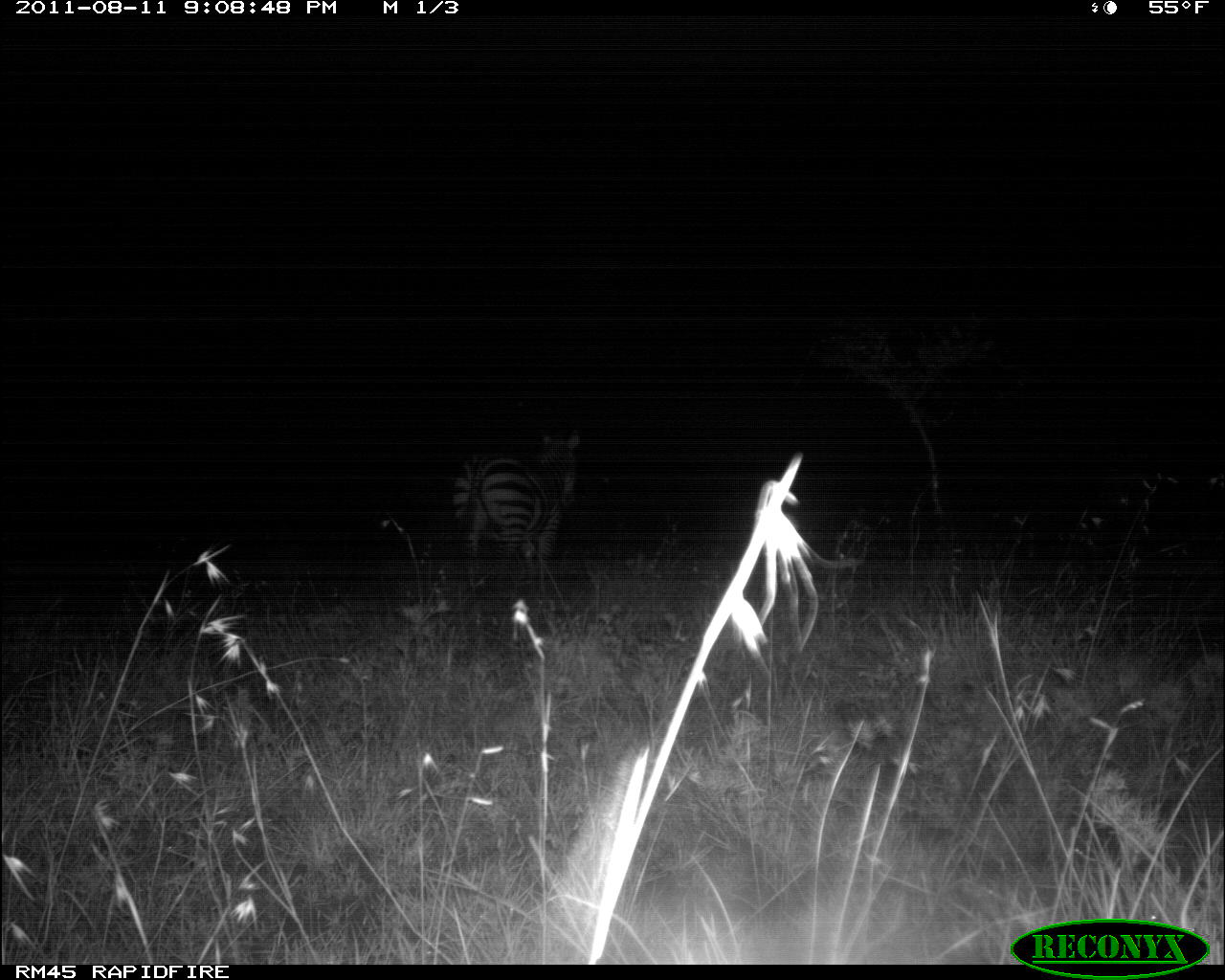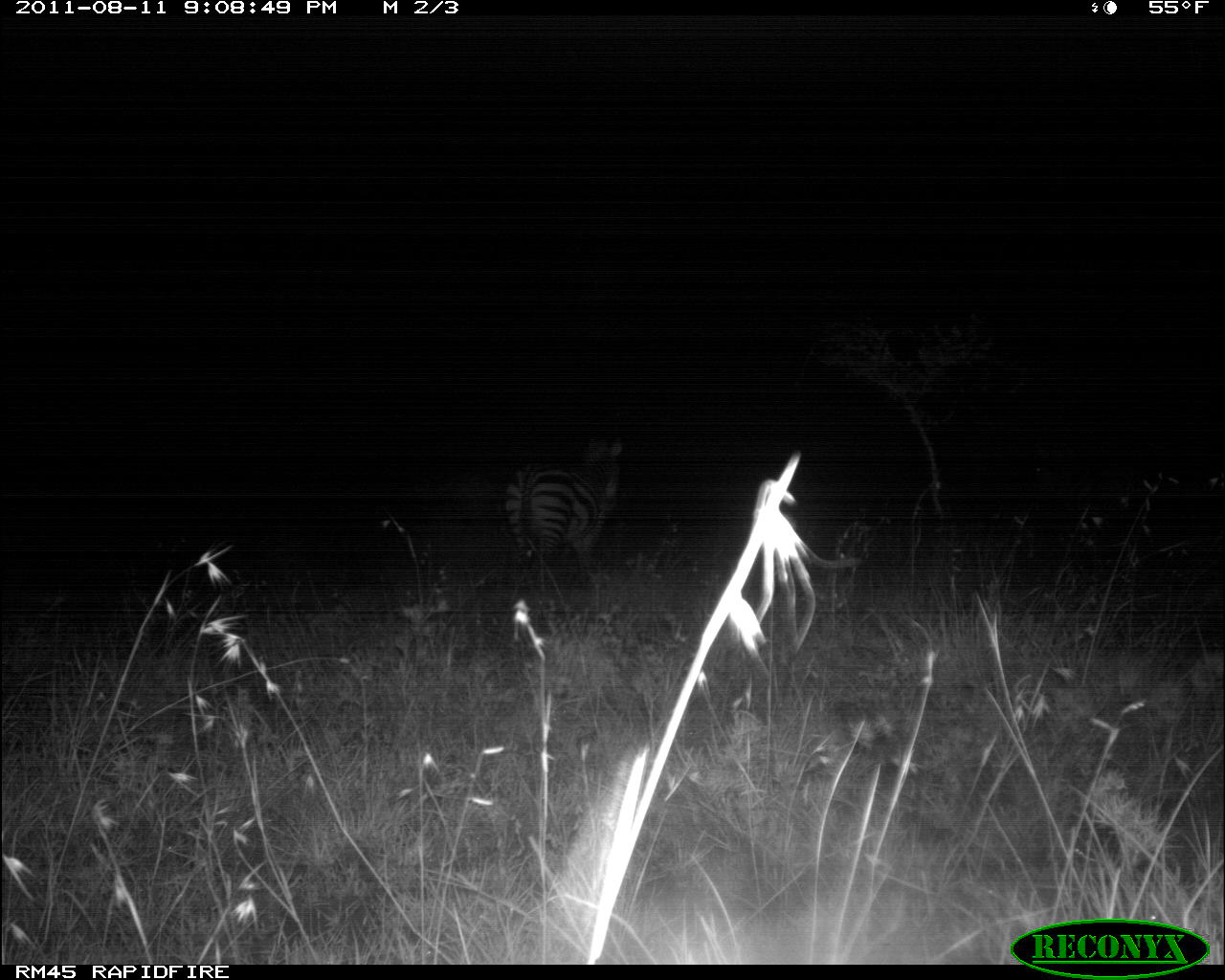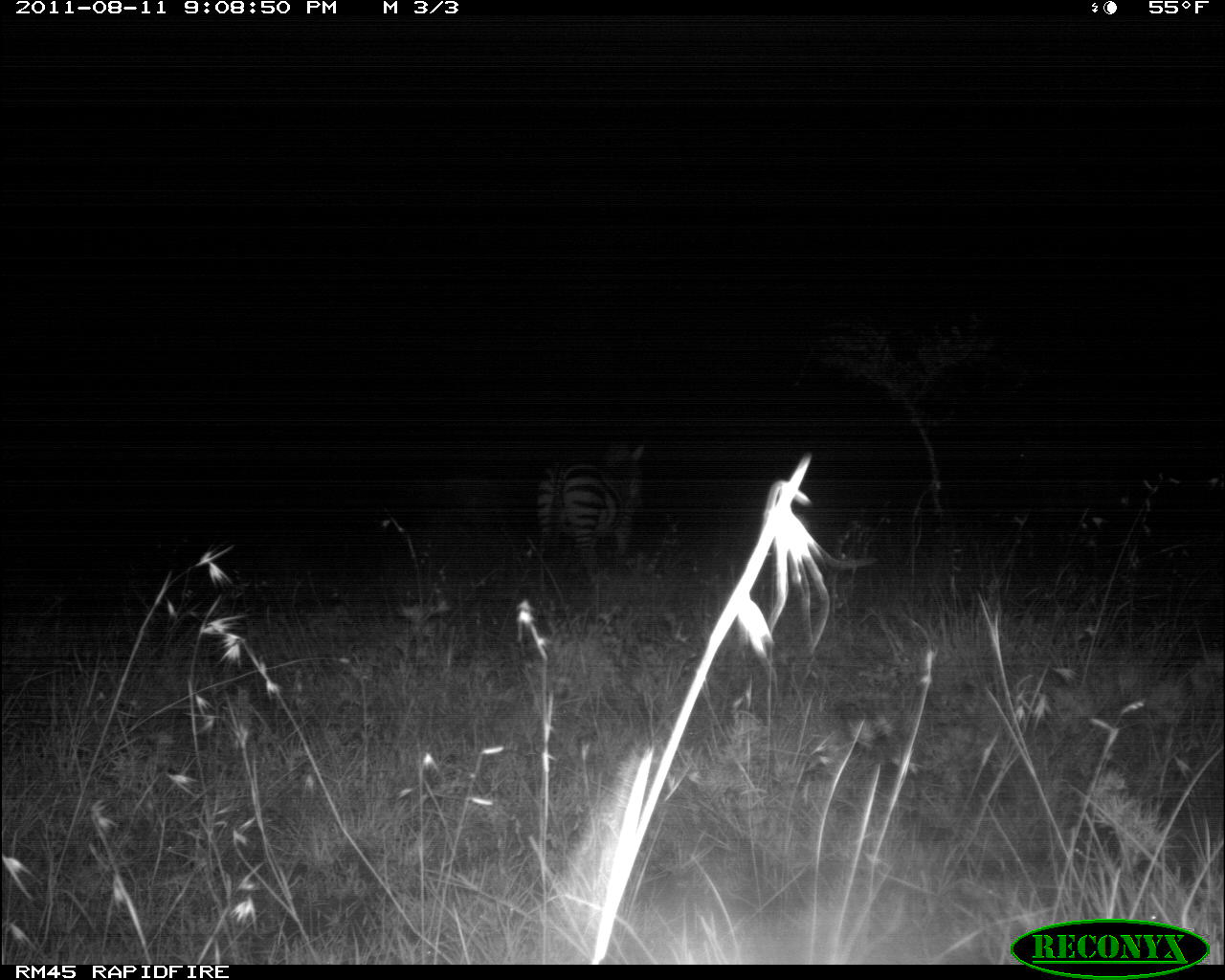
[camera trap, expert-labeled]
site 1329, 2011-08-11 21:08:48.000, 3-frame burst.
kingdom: Animalia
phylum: Chordata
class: Mammalia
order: Perissodactyla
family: Equidae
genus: Equus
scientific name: Equus quagga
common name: plains zebra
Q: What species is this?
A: Equus quagga (plains zebra).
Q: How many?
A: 1.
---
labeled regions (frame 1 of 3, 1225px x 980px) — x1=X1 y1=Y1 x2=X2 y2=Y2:
equus quagga: x1=452 y1=429 x2=577 y2=570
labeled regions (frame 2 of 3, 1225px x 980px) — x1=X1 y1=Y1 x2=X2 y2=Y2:
equus quagga: x1=502 y1=436 x2=623 y2=571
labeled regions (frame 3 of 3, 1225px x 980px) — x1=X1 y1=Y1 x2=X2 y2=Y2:
equus quagga: x1=533 y1=438 x2=644 y2=583